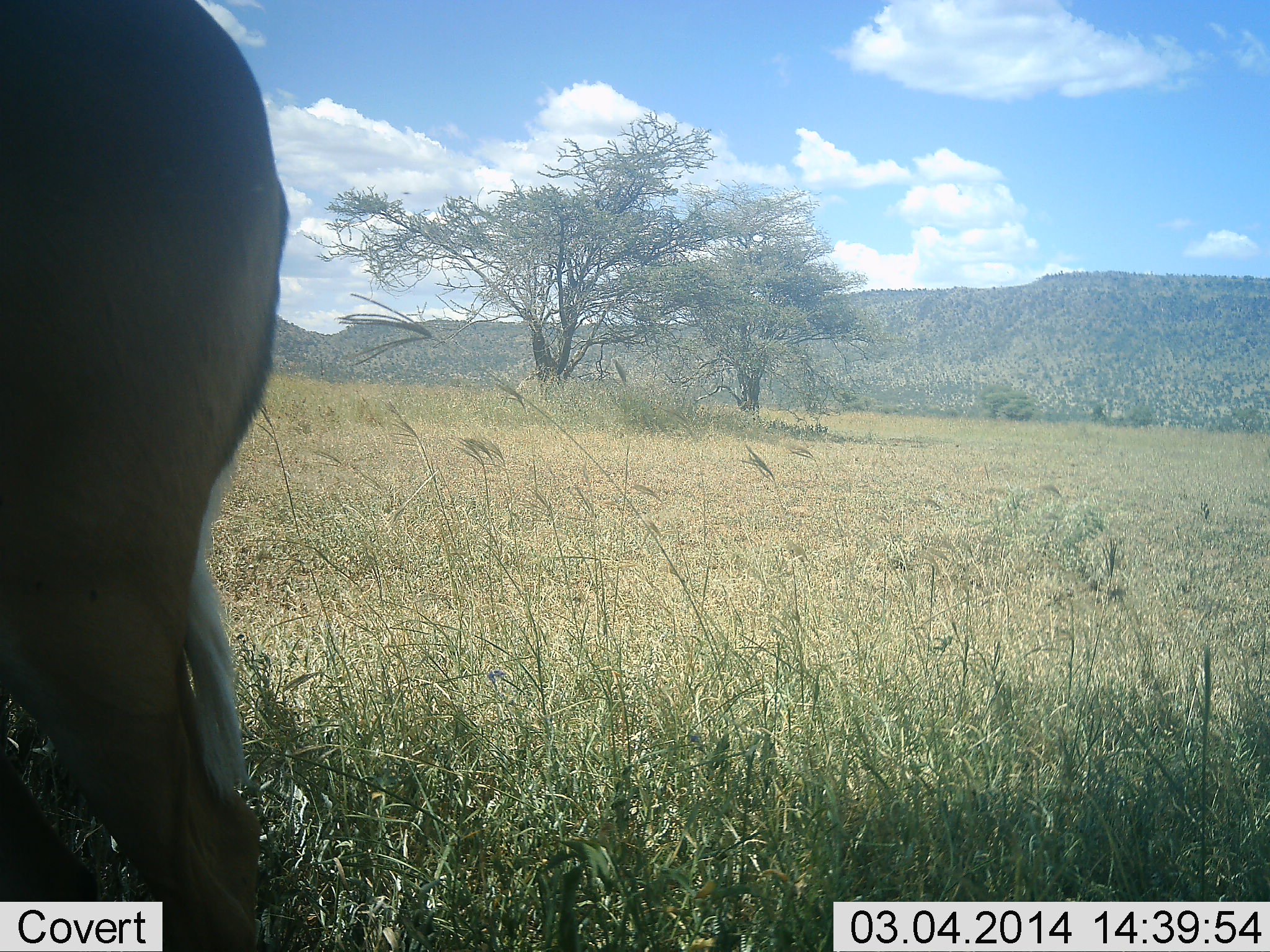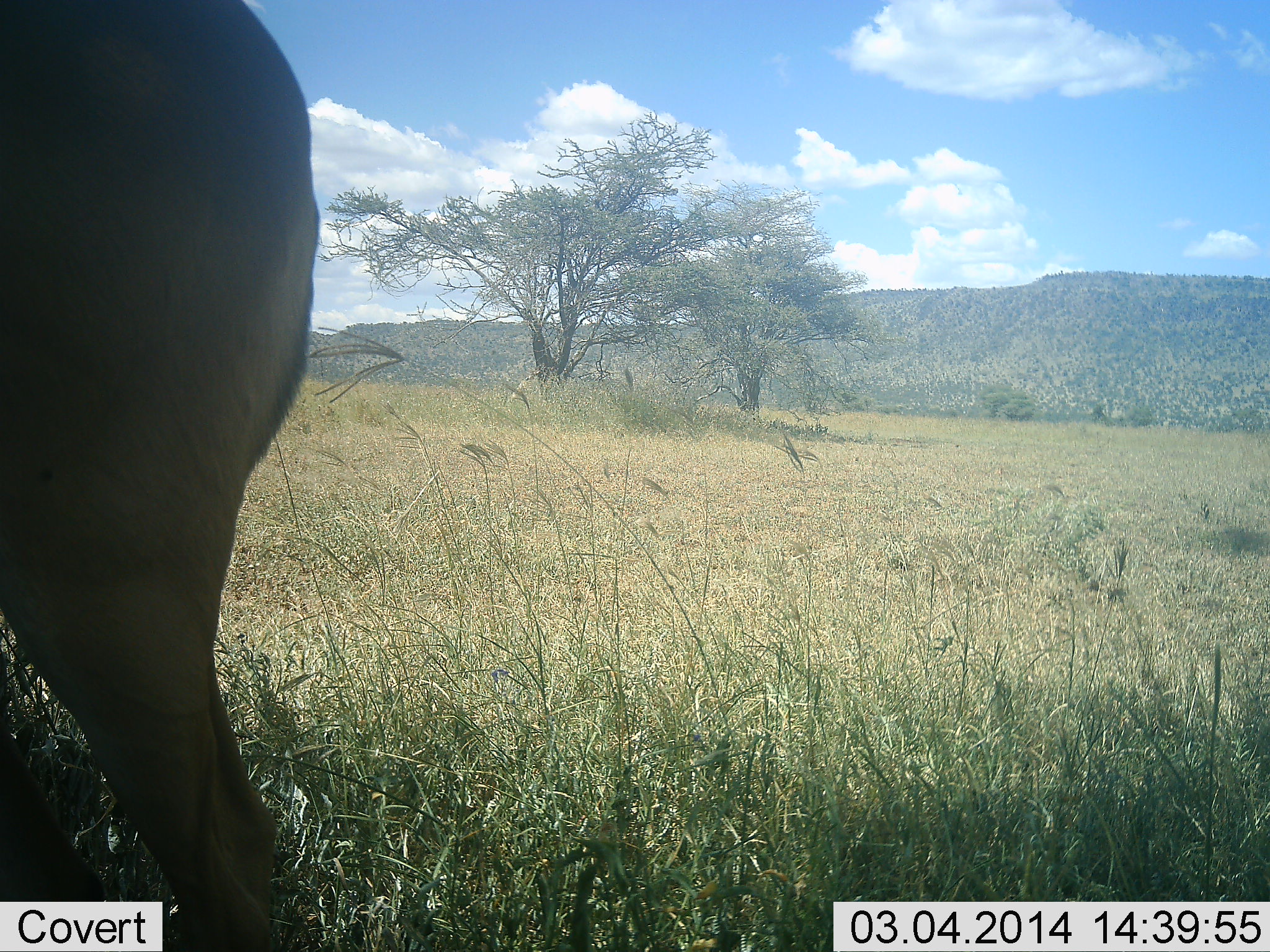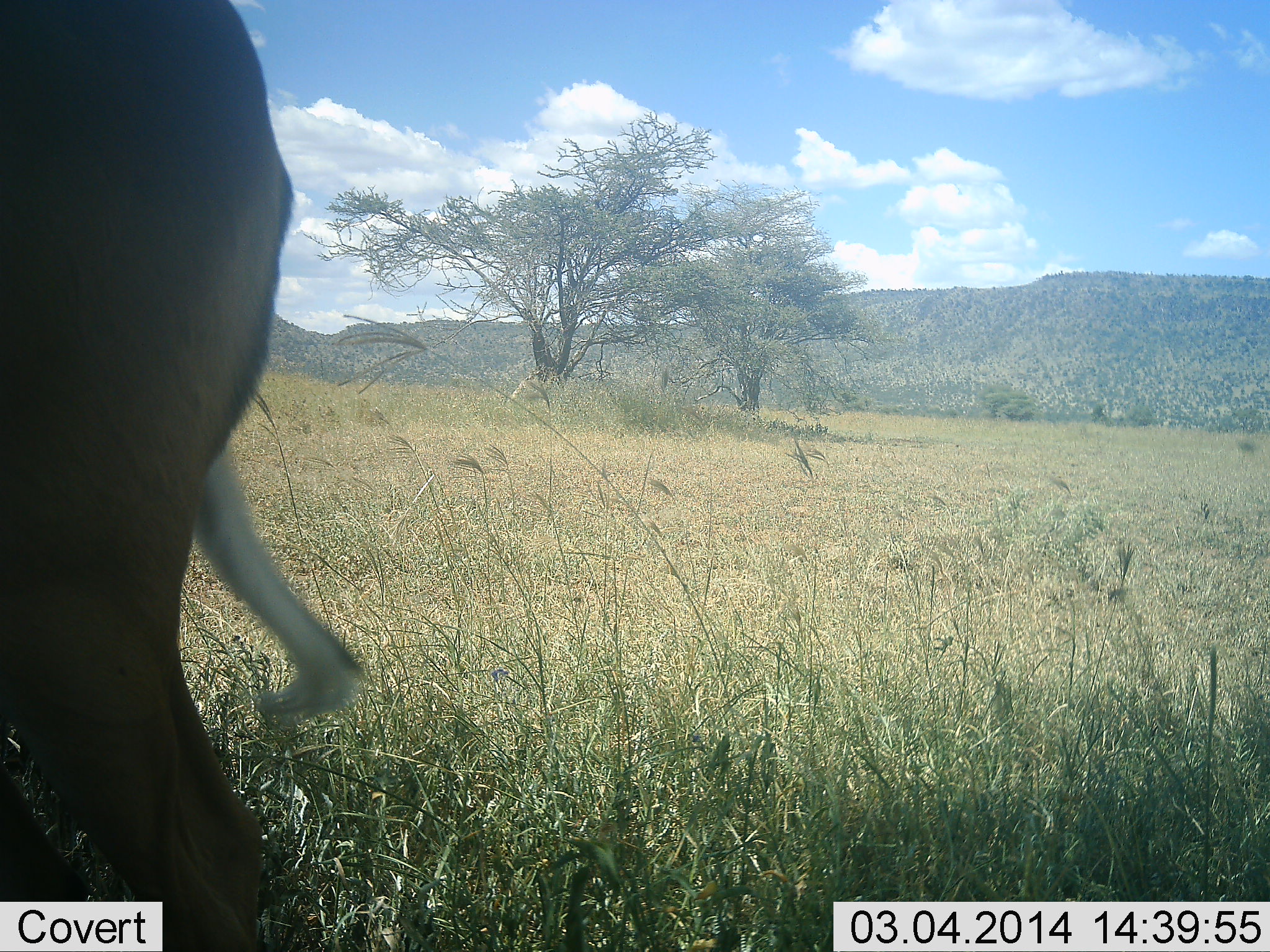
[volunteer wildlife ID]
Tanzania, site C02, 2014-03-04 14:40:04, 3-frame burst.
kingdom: Animalia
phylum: Chordata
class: Mammalia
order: Artiodactyla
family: Bovidae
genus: Aepyceros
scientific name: Aepyceros melampus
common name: impala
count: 1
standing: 100%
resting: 0%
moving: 0%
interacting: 0%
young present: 0%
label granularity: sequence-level